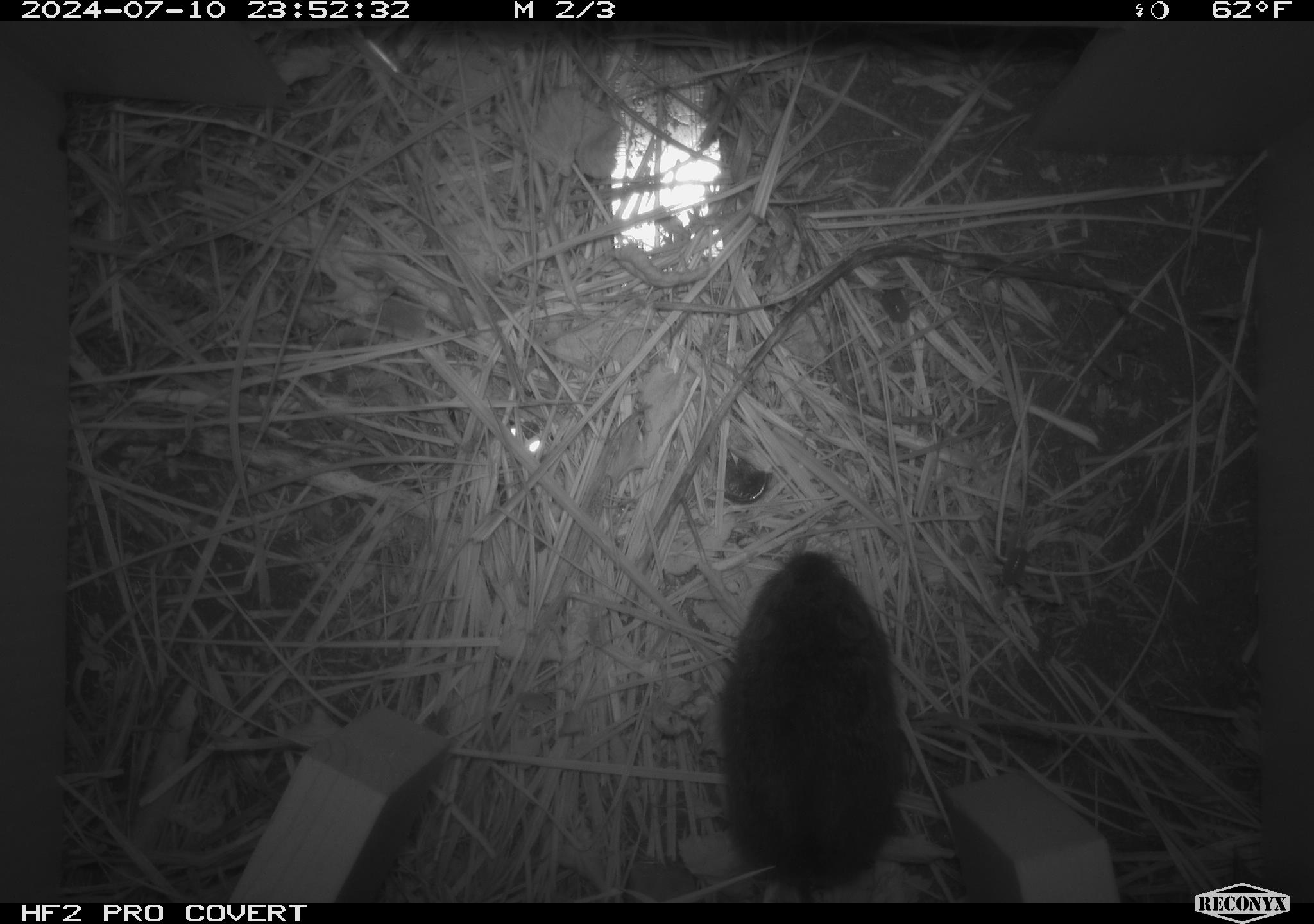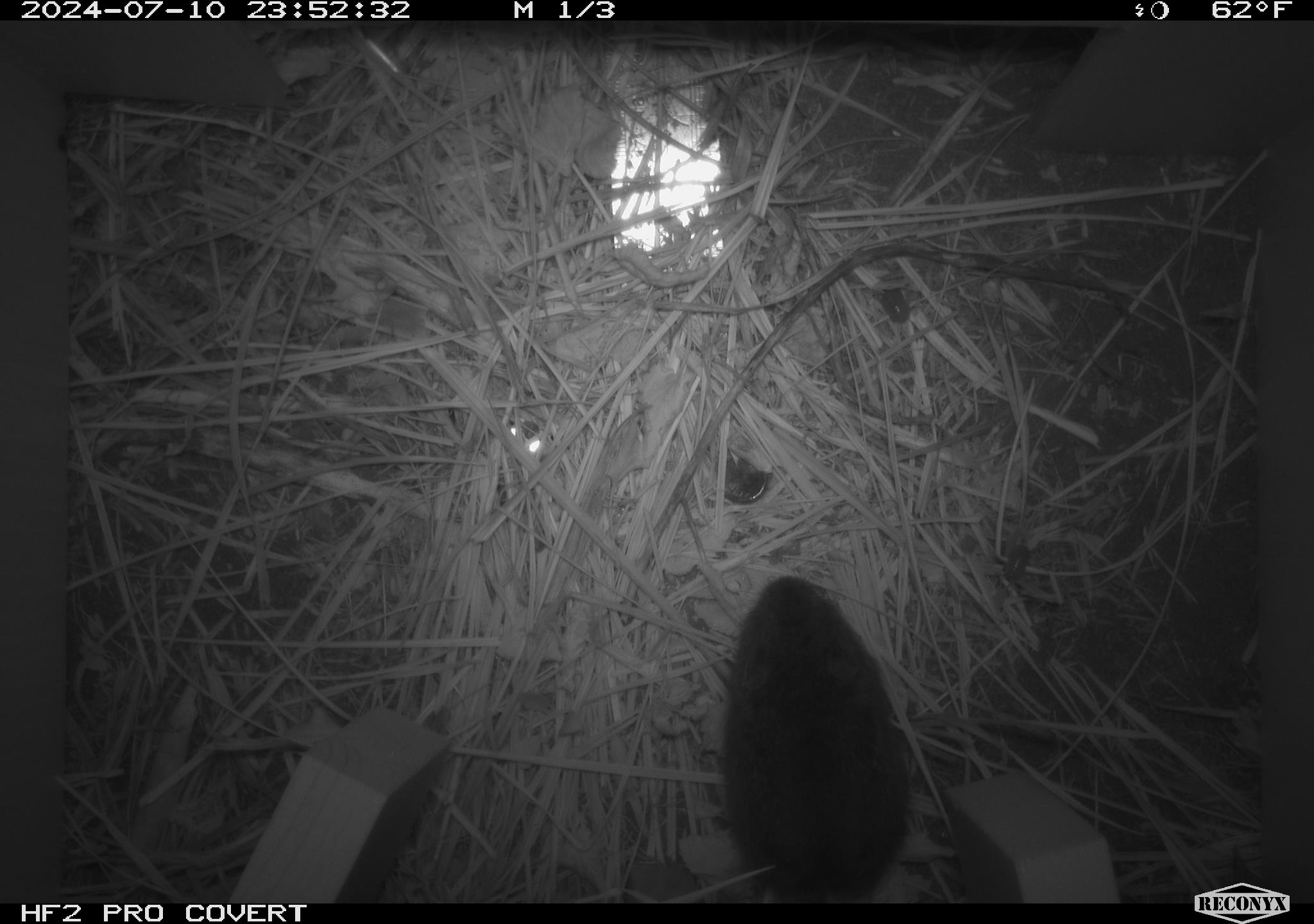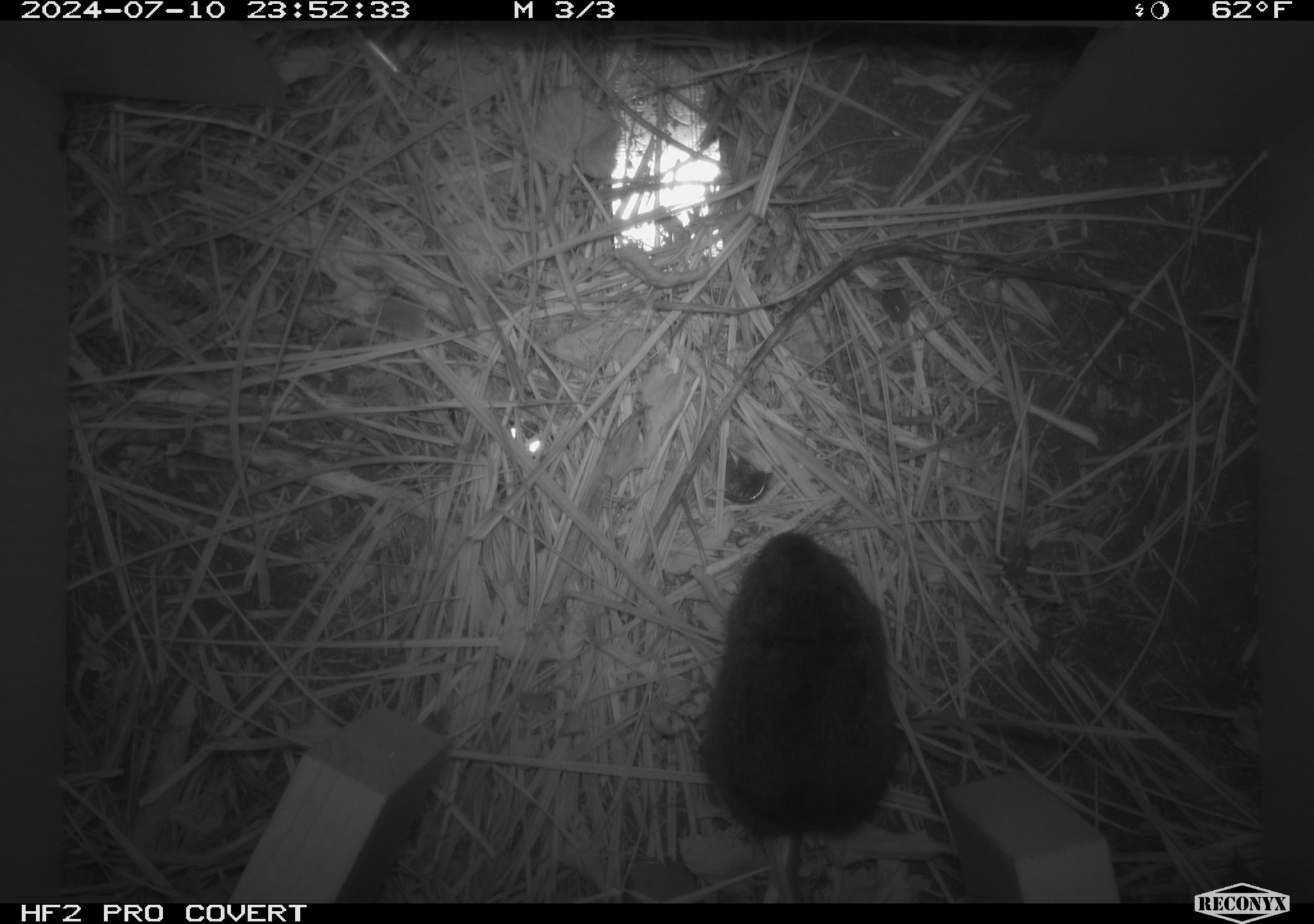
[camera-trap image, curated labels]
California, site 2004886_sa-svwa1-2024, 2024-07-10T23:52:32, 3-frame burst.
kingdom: Animalia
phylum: Chordata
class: Mammalia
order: Rodentia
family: Cricetidae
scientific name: Arvicolinae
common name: voles, lemmings, and muskrats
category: arvicolinae subfamily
Arvicolinae subfamily (voles, lemmings, and muskrats) (Arvicolinae).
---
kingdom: Animalia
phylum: Arthropoda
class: Malacostraca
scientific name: Malacostraca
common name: amphipods, crabs, isopods, krill, lobsters and shrimps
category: malacostracan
Malacostracan (amphipods, crabs, isopods, krill, lobsters and shrimps) (Malacostraca).